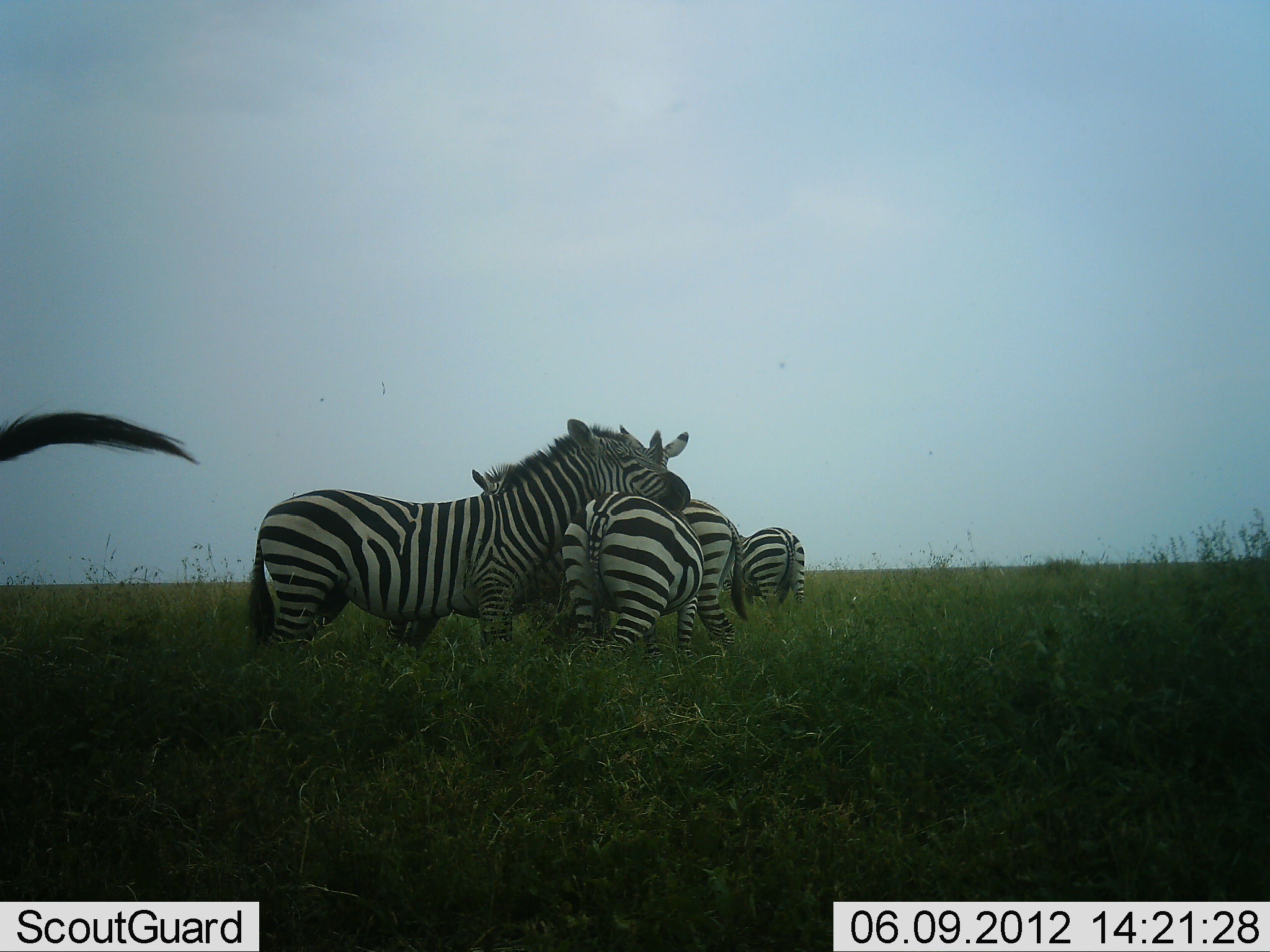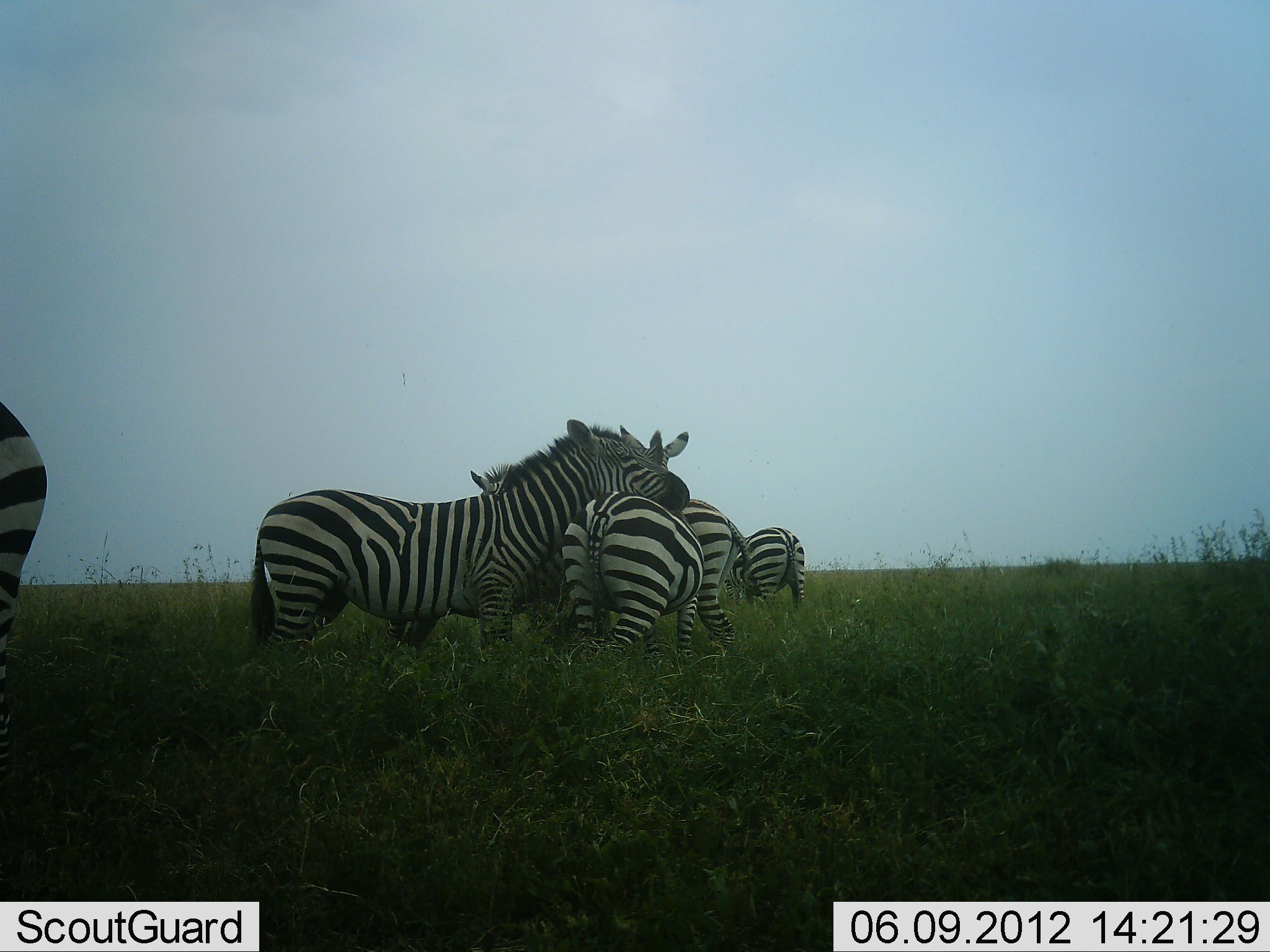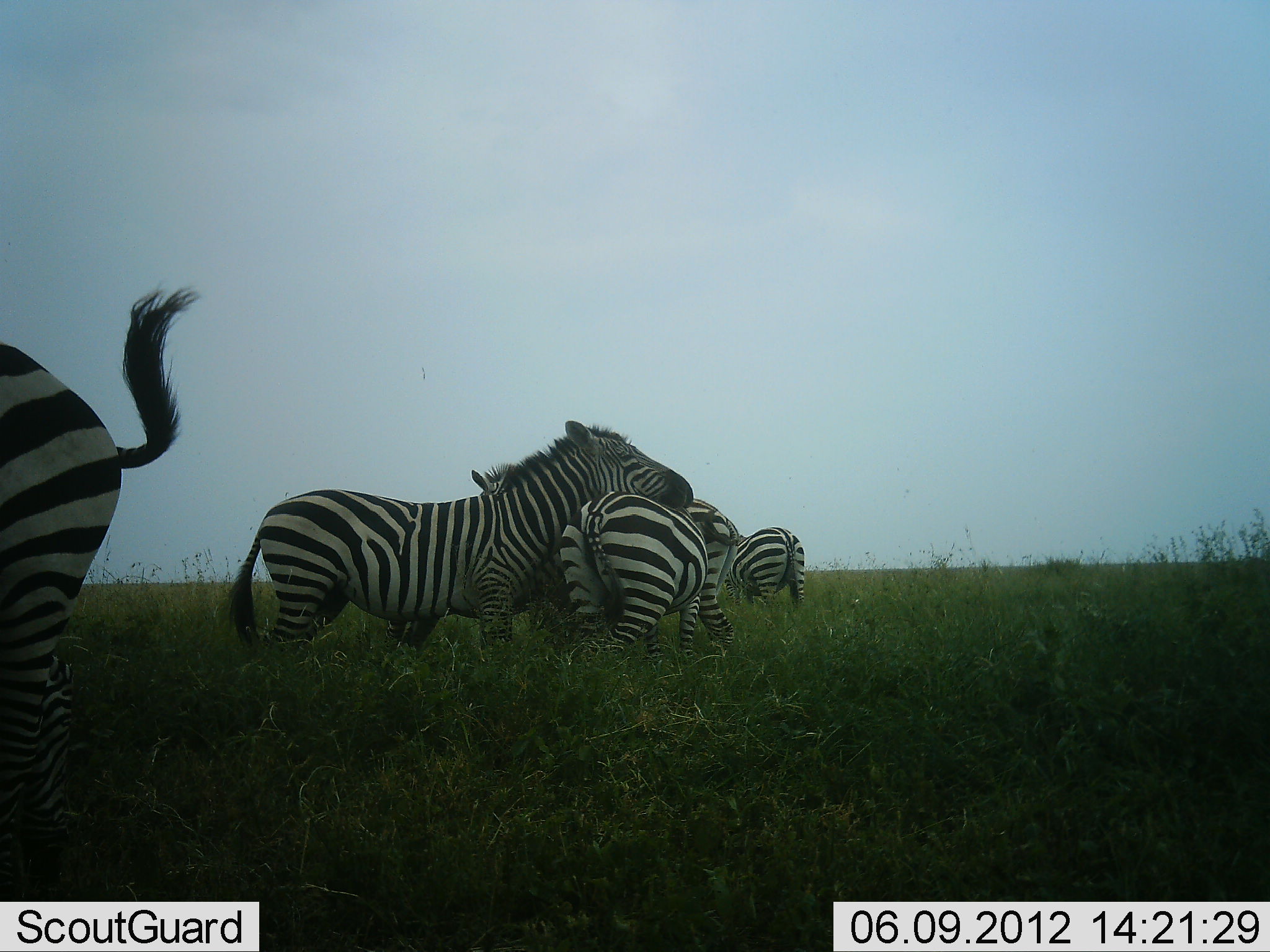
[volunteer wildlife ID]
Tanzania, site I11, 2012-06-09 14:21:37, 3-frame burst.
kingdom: Animalia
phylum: Chordata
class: Mammalia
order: Perissodactyla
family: Equidae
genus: Equus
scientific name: Equus quagga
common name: plains zebra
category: zebra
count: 5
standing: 90%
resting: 0%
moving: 20%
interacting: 70%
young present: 0%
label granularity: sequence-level